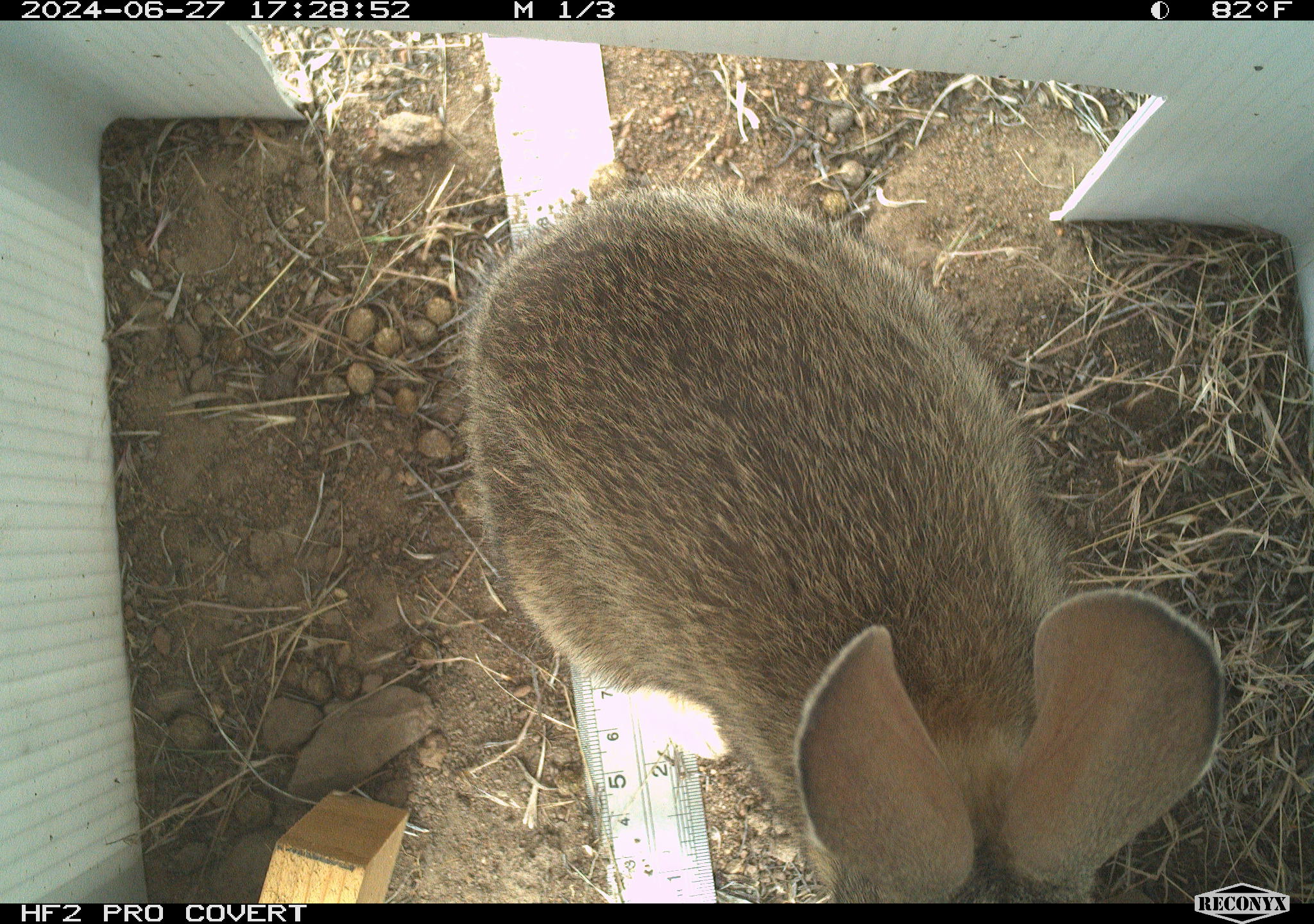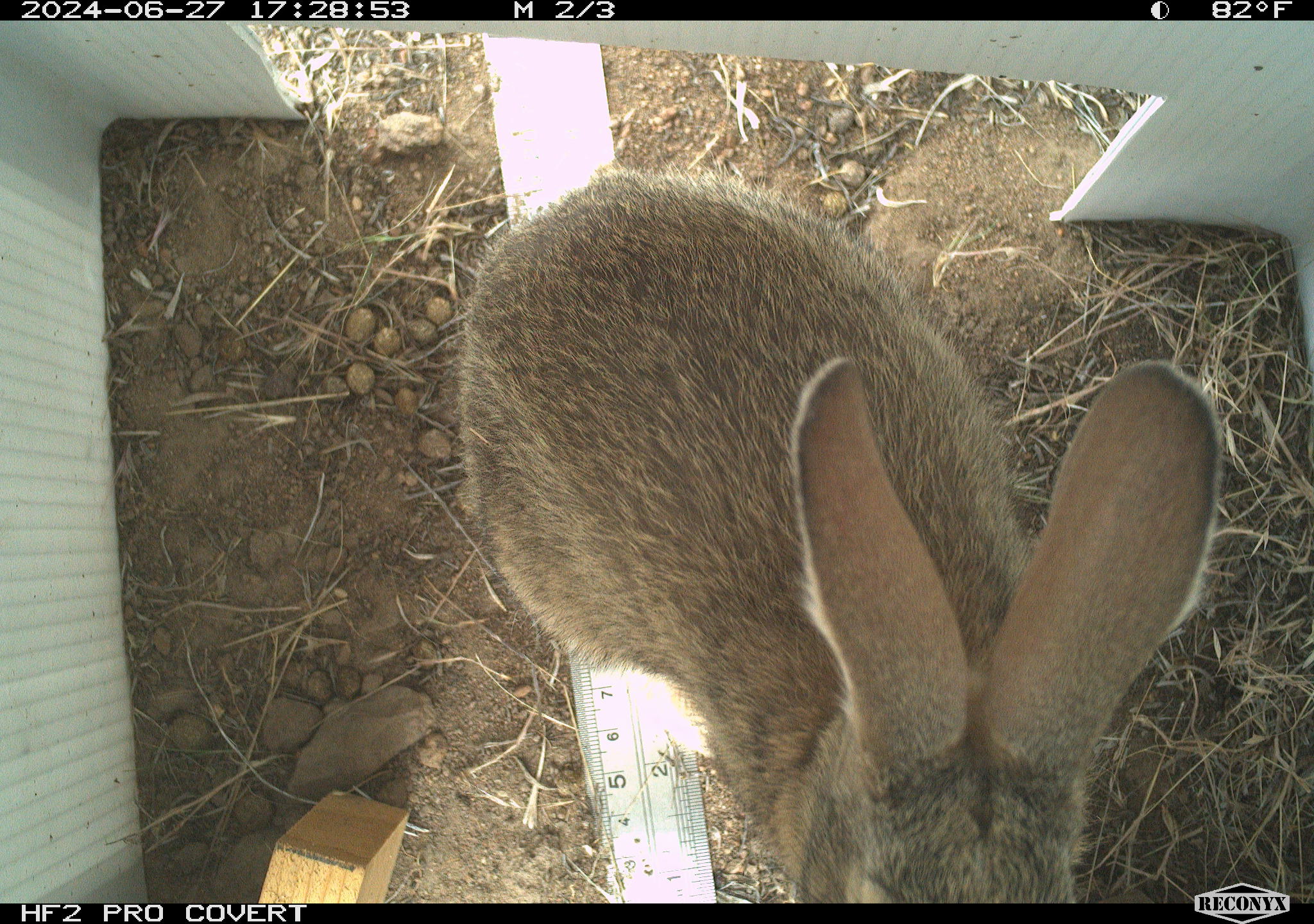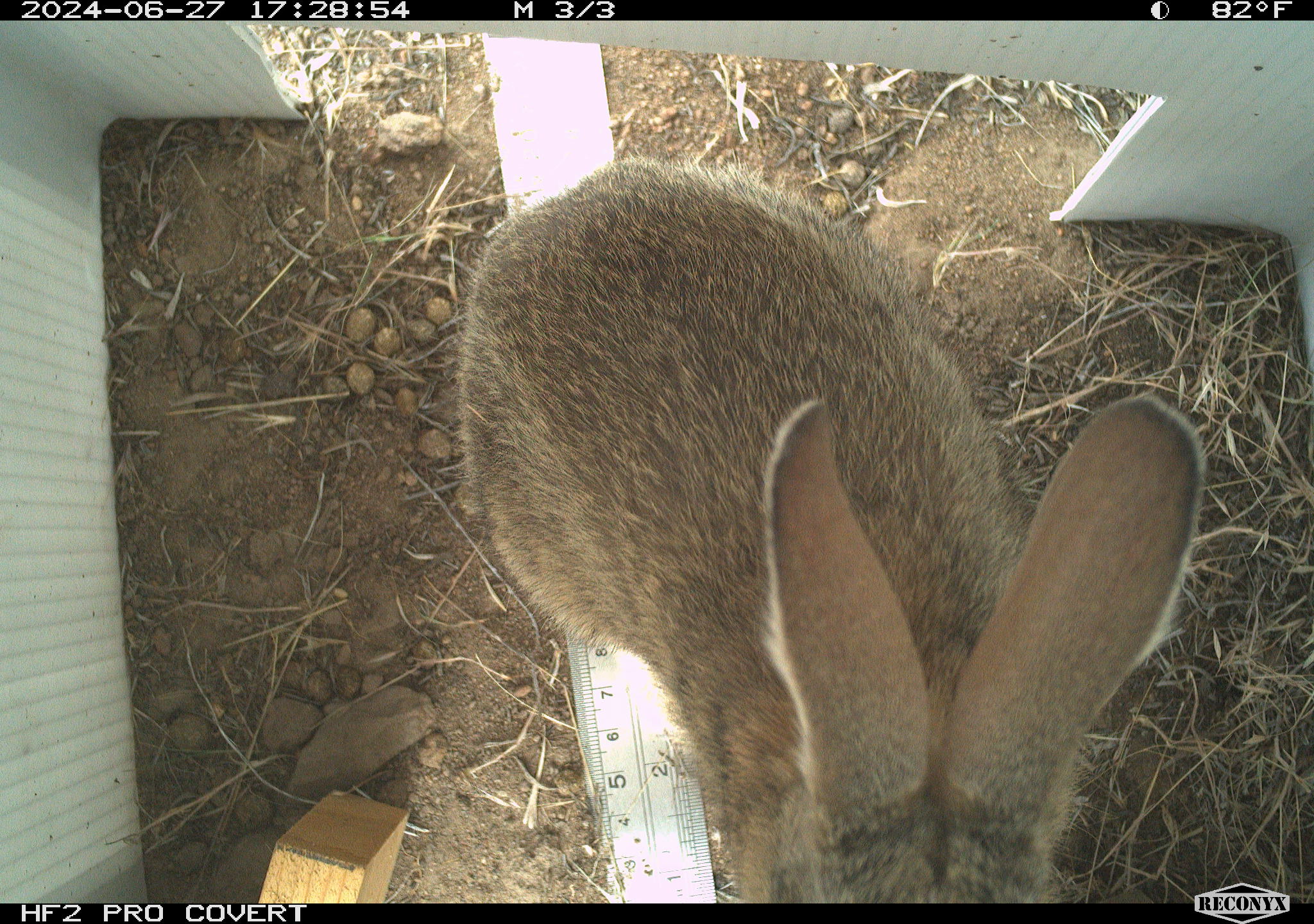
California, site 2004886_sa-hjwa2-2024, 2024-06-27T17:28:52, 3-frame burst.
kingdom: Animalia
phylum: Chordata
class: Mammalia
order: Lagomorpha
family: Leporidae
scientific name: Leporidae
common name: rabbit or hare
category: rabbit and hare family